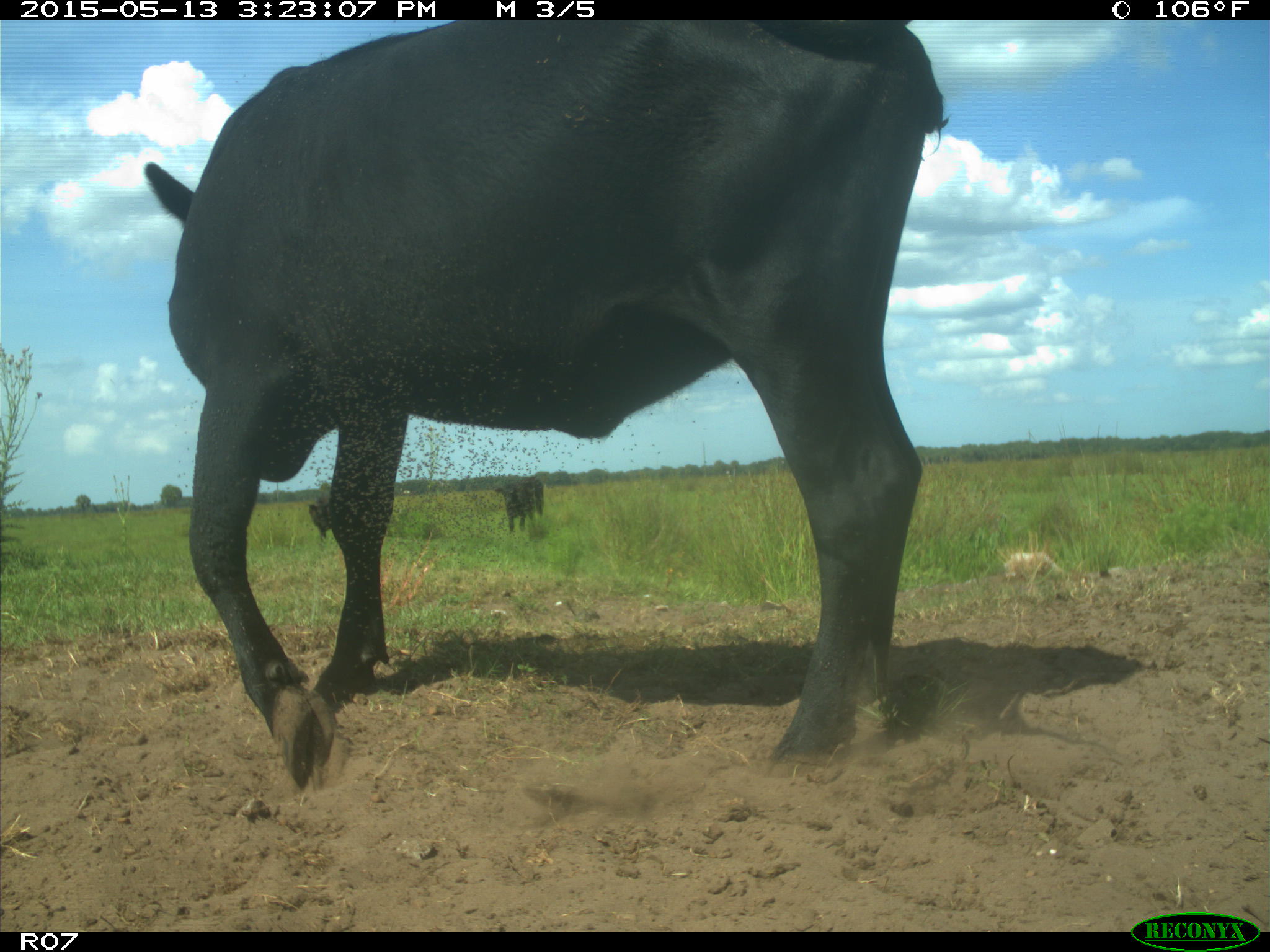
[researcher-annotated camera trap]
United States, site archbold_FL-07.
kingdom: Animalia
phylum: Chordata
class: Mammalia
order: Artiodactyla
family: Bovidae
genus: Bos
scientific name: Bos taurus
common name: domestic cow